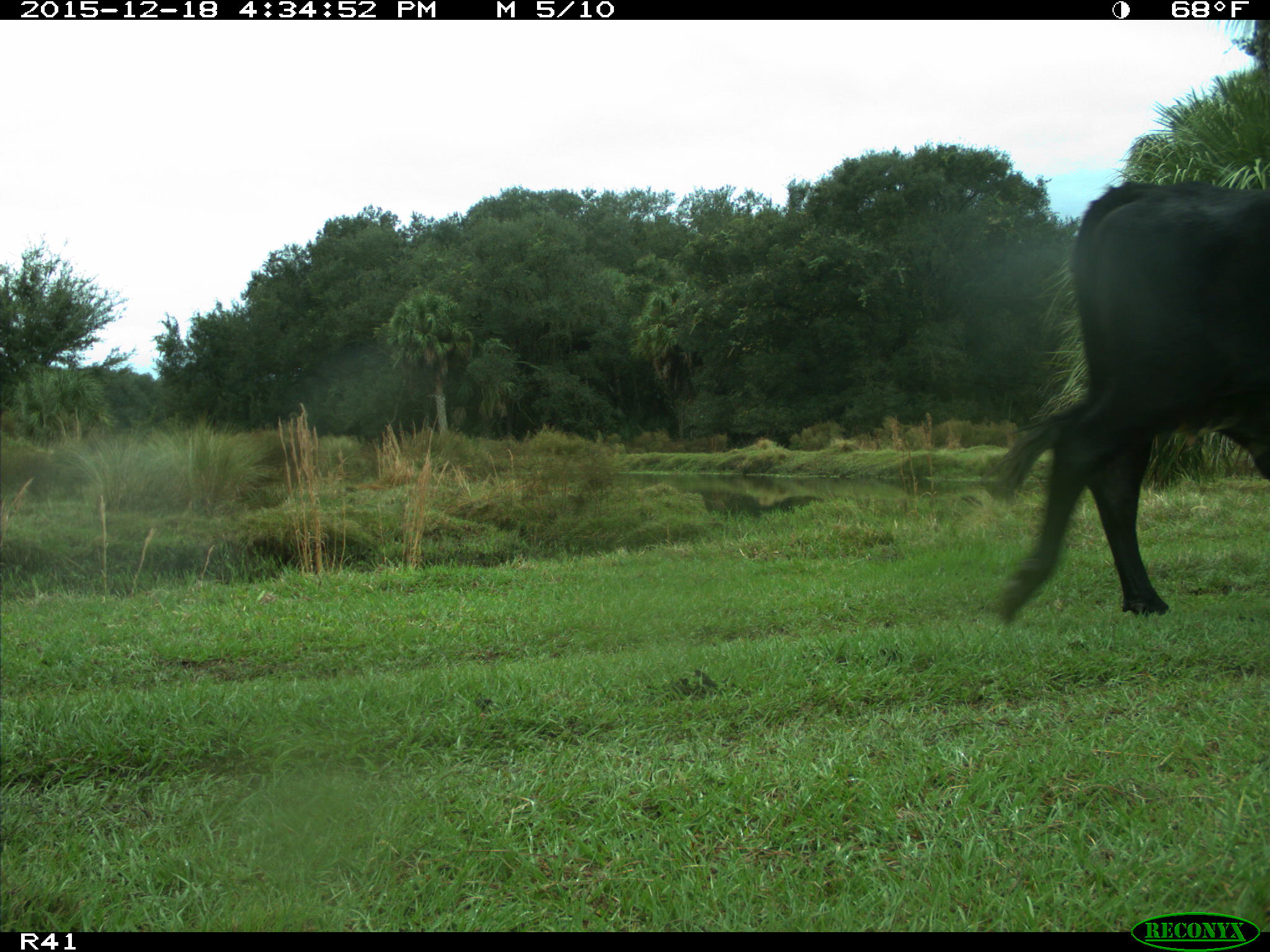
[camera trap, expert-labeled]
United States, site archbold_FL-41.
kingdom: Animalia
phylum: Chordata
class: Mammalia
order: Artiodactyla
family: Bovidae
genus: Bos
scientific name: Bos taurus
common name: domestic cow